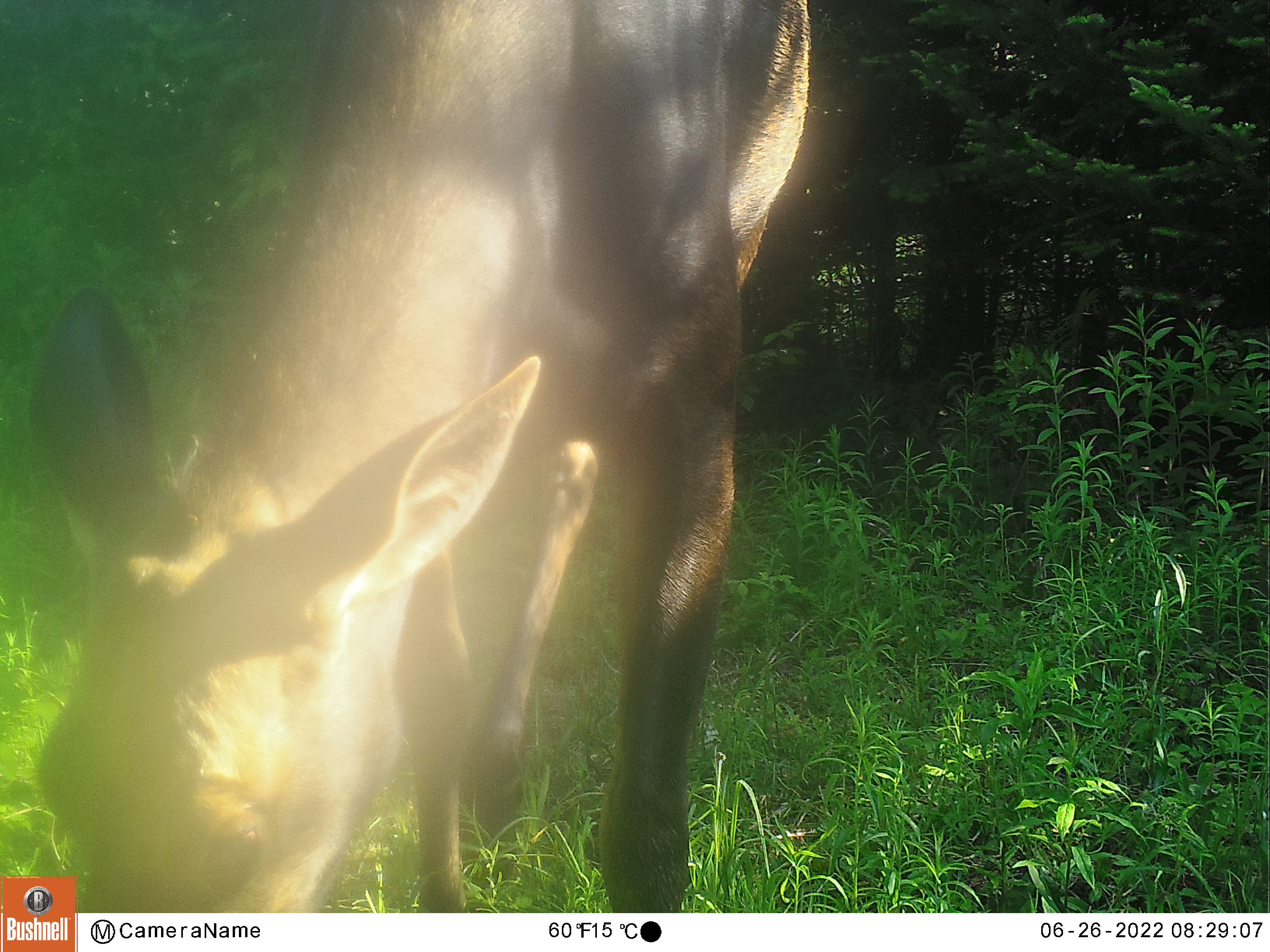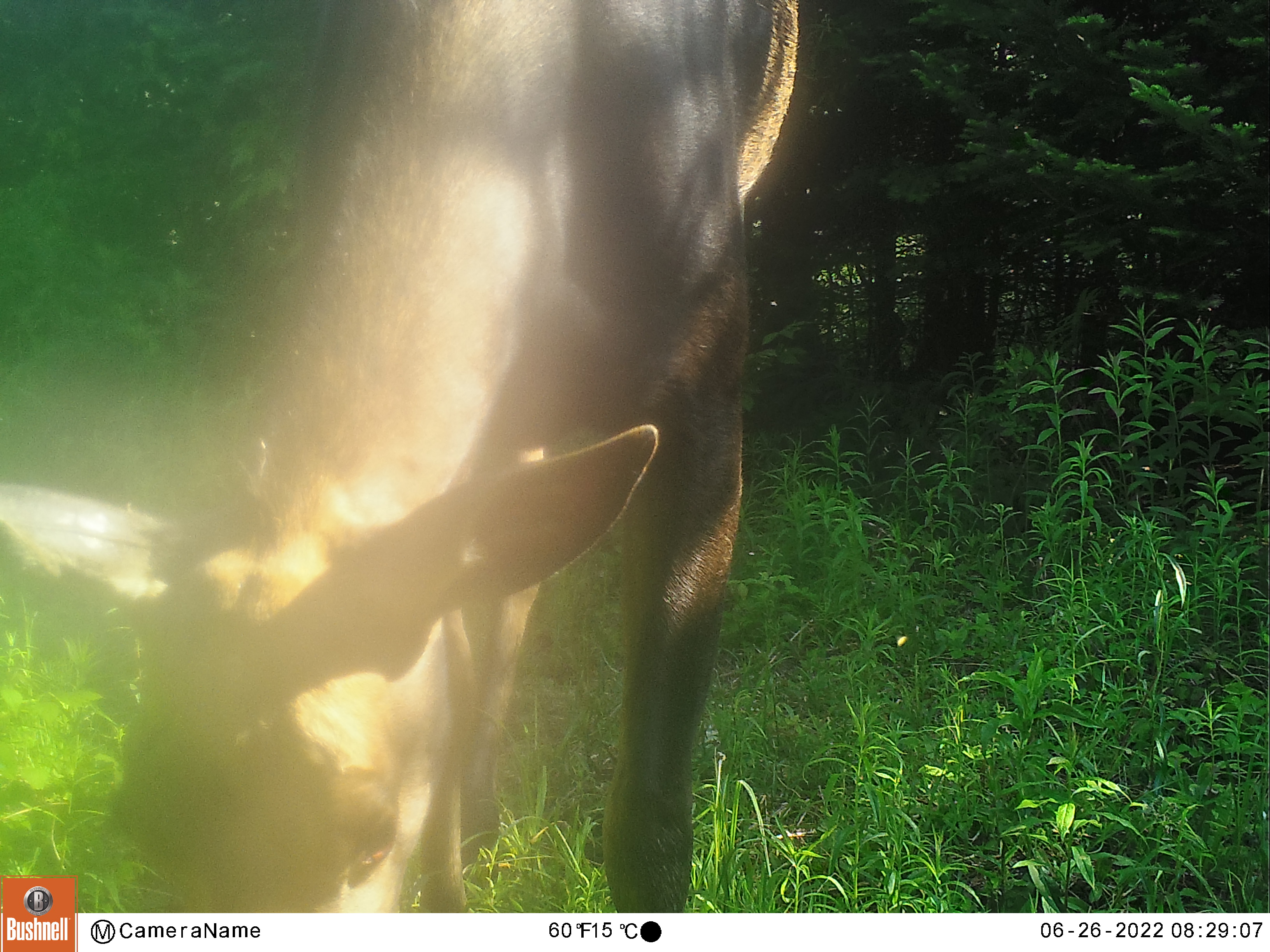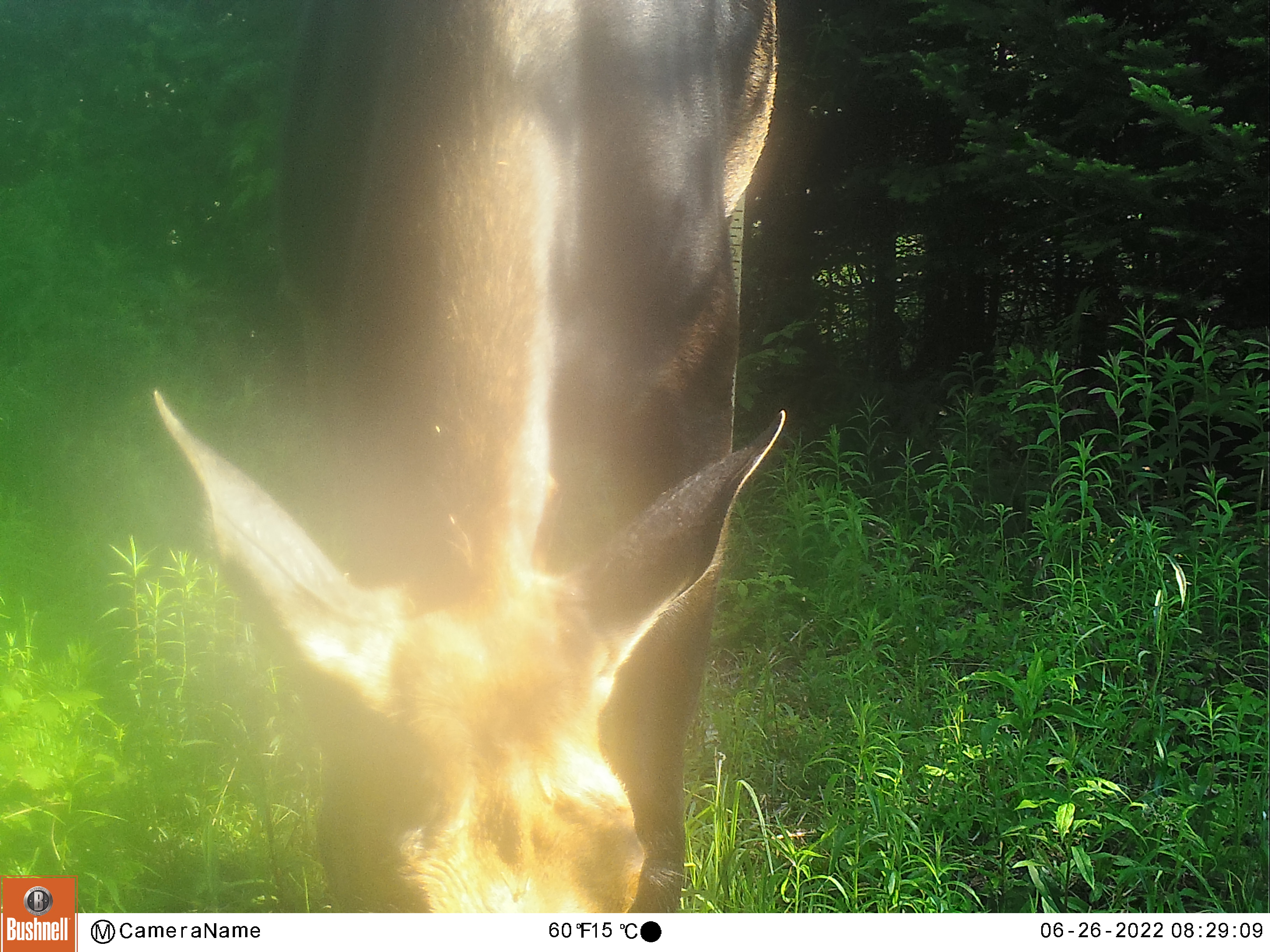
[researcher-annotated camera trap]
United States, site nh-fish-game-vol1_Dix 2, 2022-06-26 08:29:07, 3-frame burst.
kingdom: Animalia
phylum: Chordata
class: Mammalia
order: Artiodactyla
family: Cervidae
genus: Alces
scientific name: Alces alces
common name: moose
Moose (Alces alces).